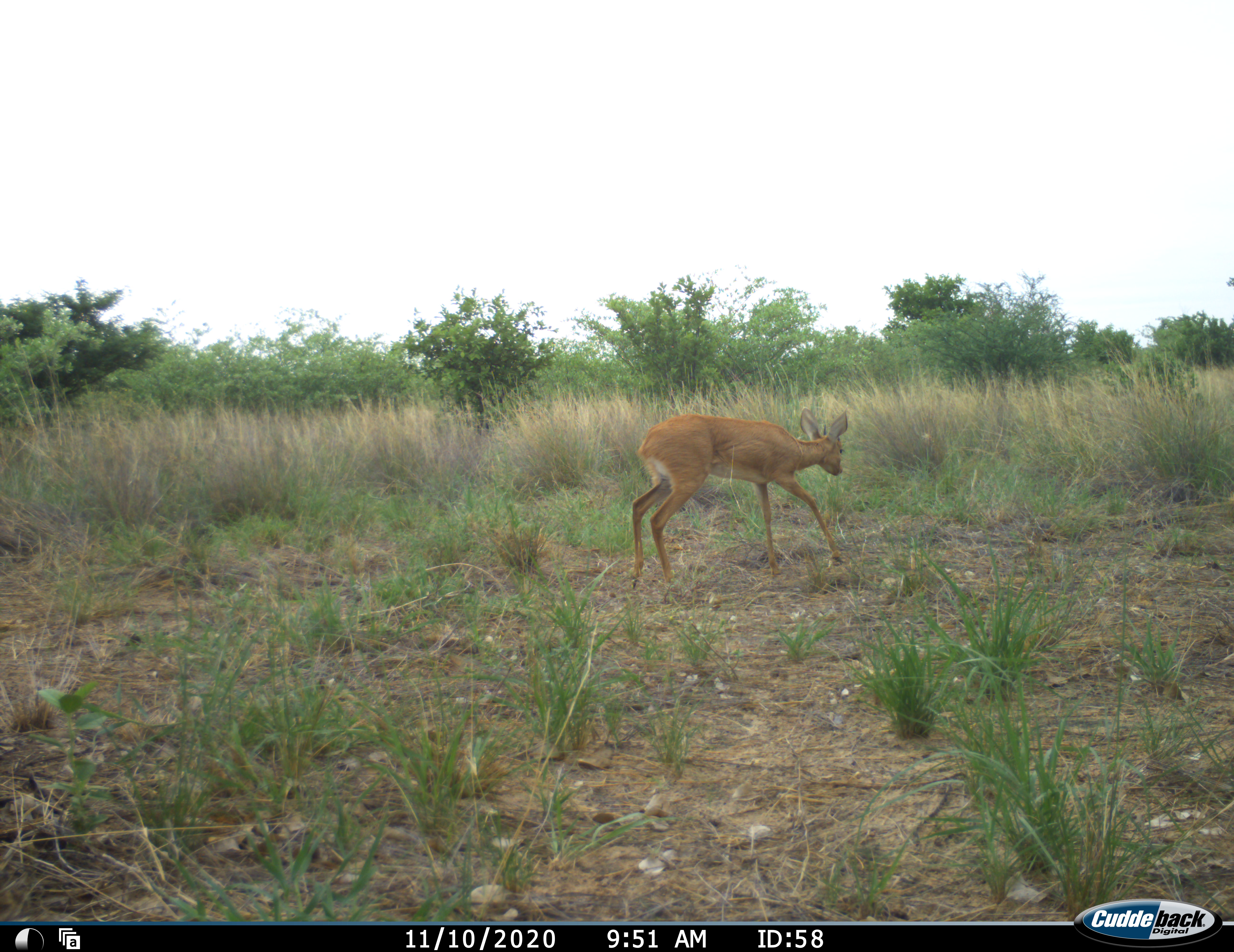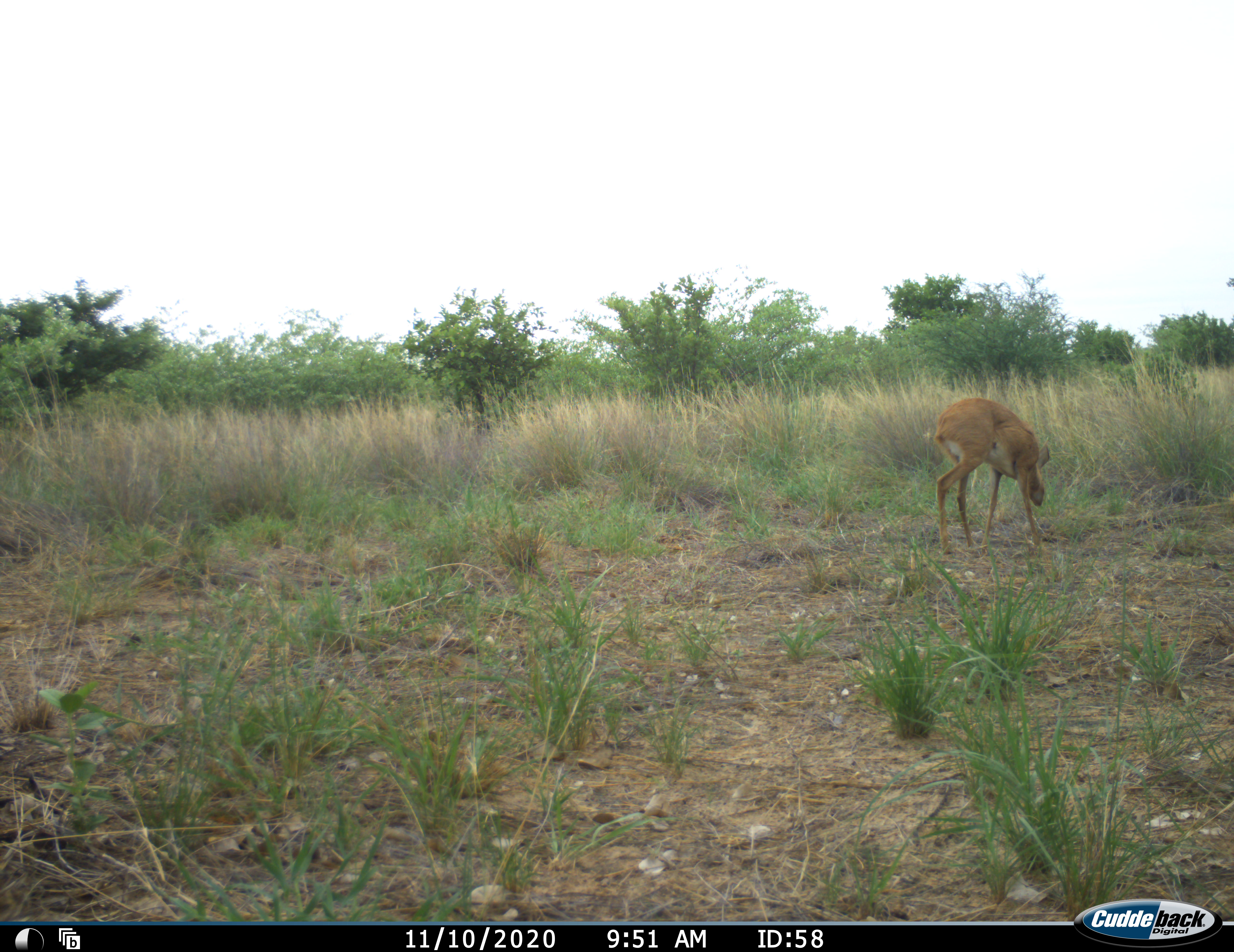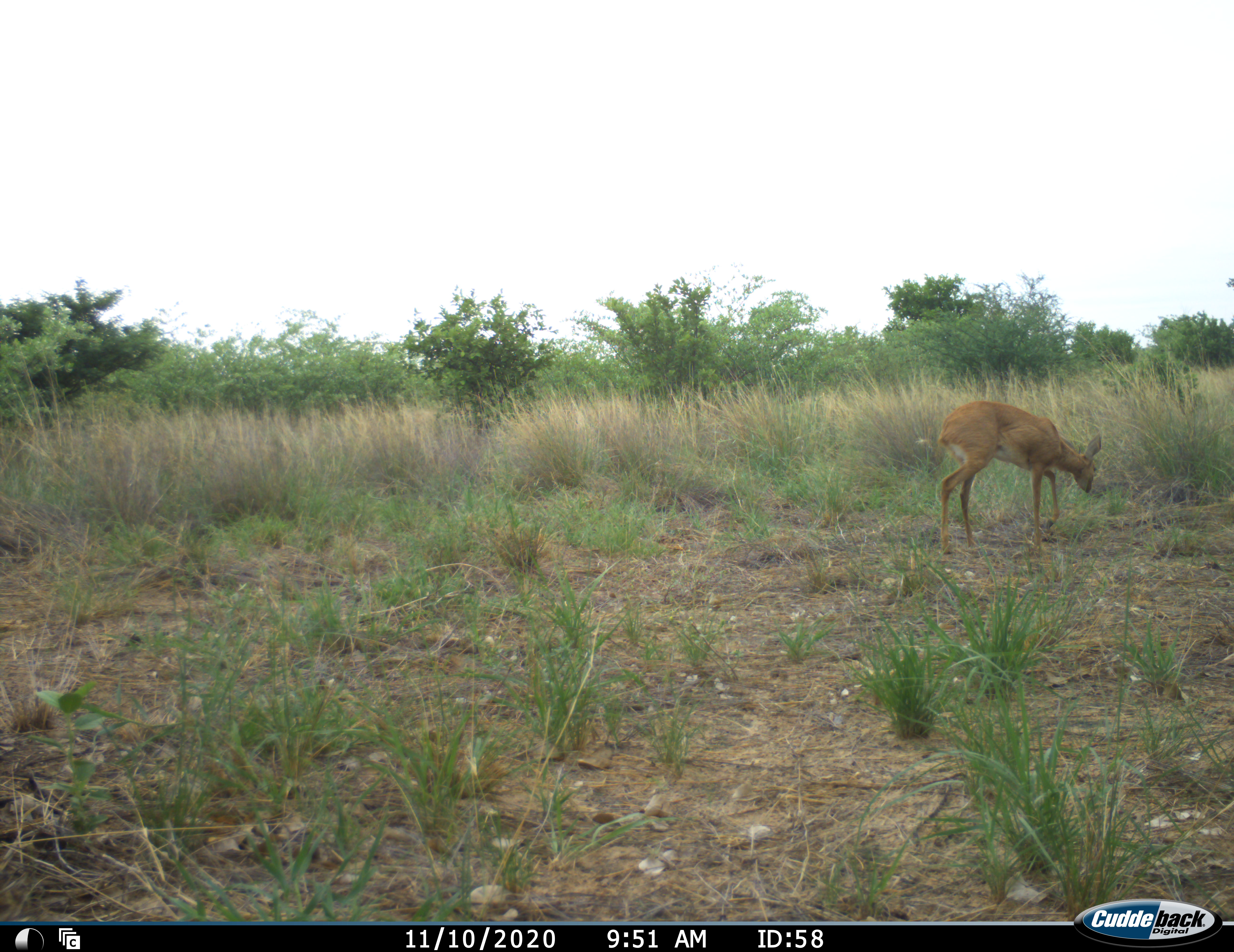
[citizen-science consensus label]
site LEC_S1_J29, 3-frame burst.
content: unidentified animal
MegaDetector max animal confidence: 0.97